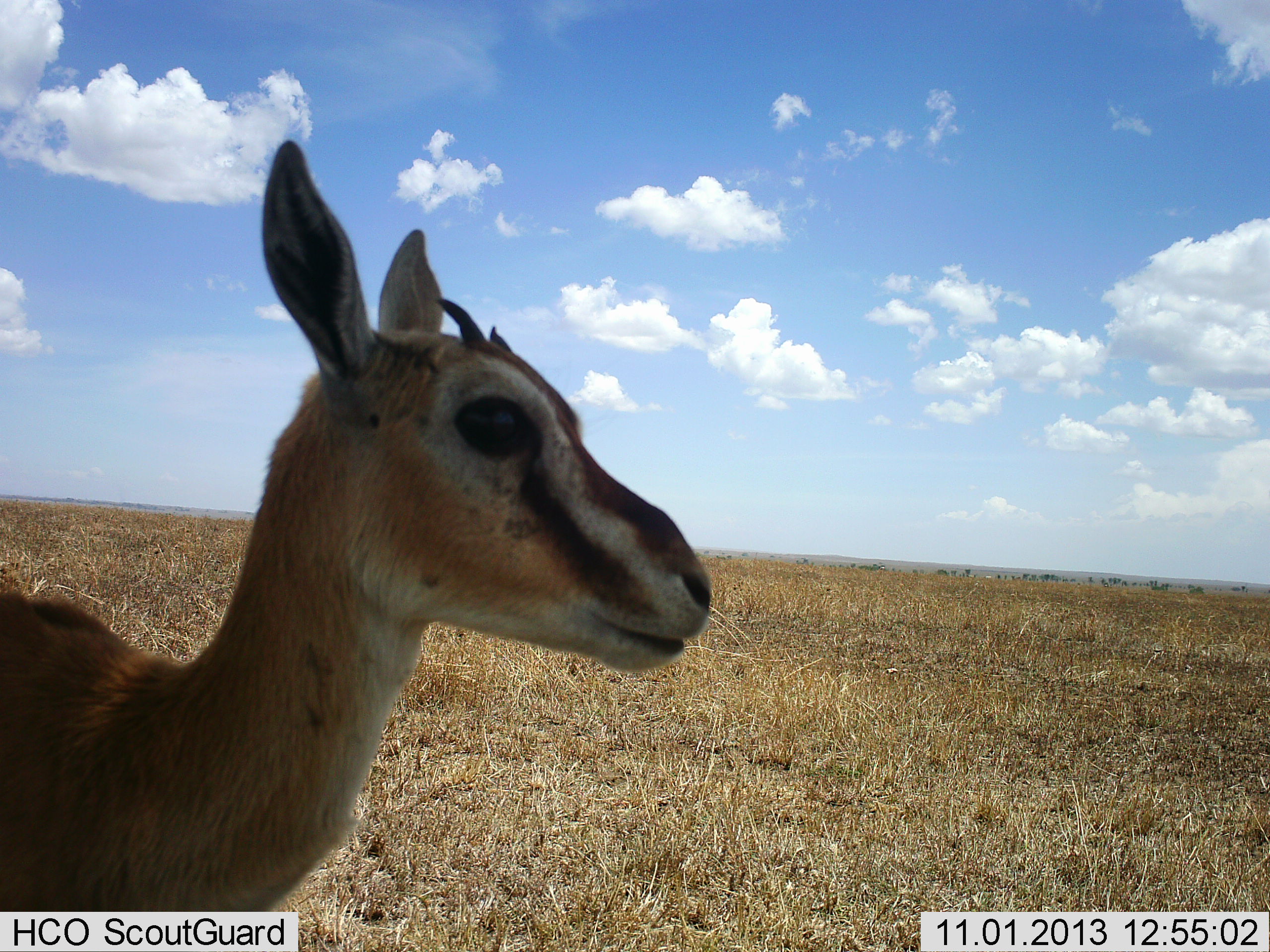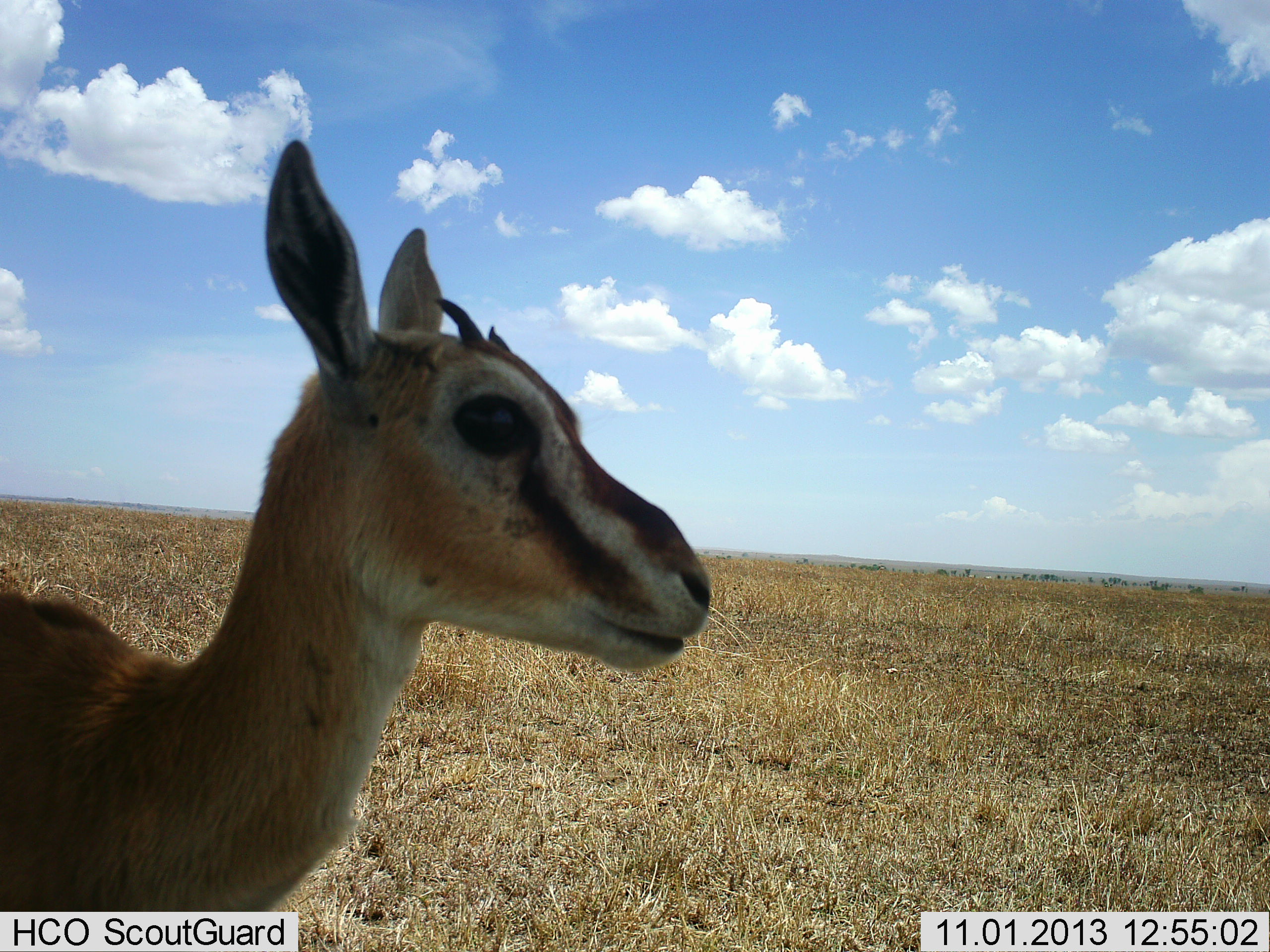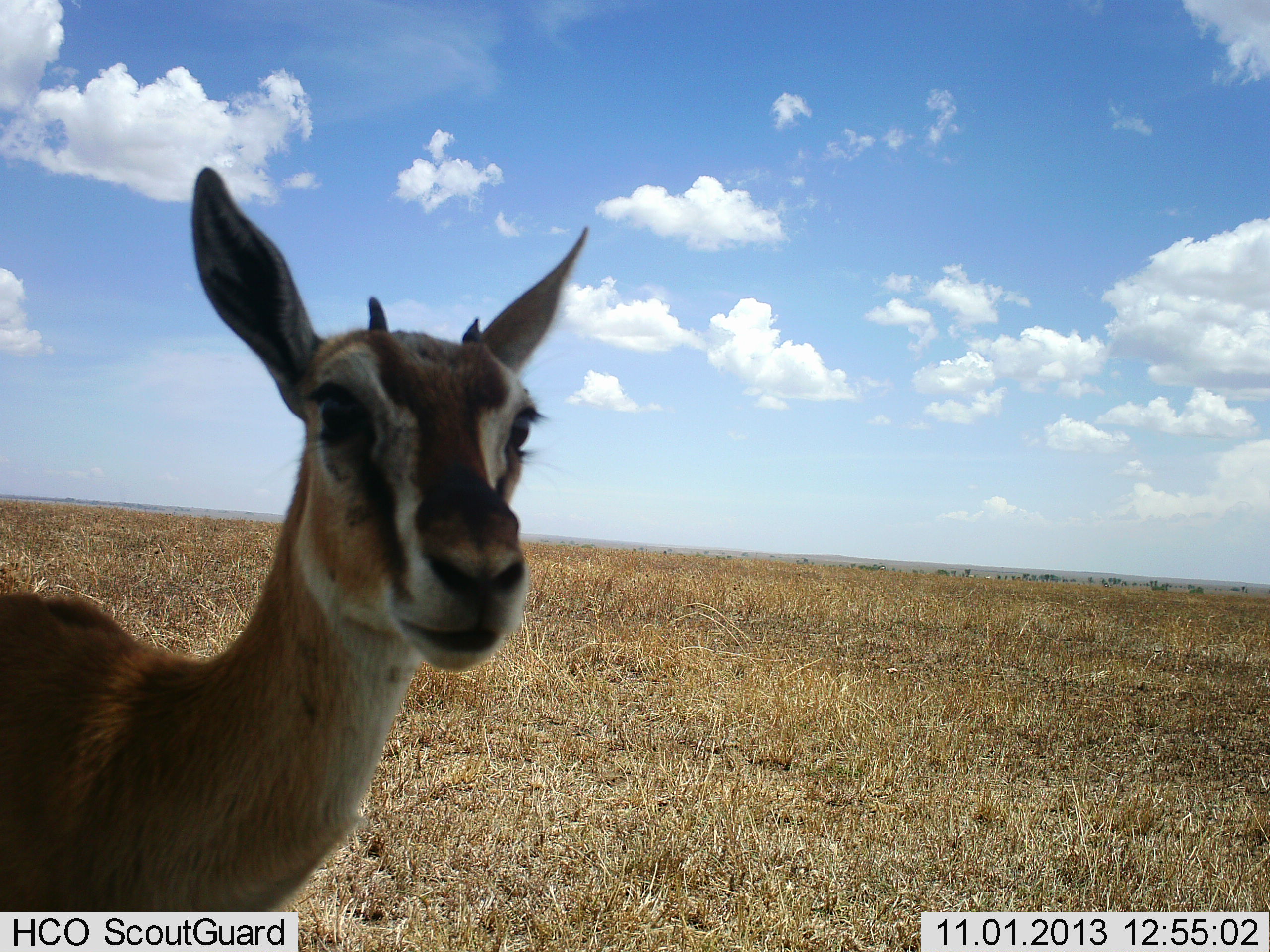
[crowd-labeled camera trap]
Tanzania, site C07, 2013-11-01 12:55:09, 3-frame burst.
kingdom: Animalia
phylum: Chordata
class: Mammalia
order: Artiodactyla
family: Bovidae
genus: Eudorcas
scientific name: Eudorcas thomsonii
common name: thomson's gazelle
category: gazellethomsons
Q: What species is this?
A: Gazellethomsons (thomson's gazelle) (Eudorcas thomsonii).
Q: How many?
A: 1.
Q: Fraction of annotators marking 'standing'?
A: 90%.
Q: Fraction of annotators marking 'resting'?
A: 0%.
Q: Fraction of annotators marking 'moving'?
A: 0%.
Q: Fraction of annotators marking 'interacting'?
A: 10%.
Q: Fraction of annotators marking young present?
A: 30%.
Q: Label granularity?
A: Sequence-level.